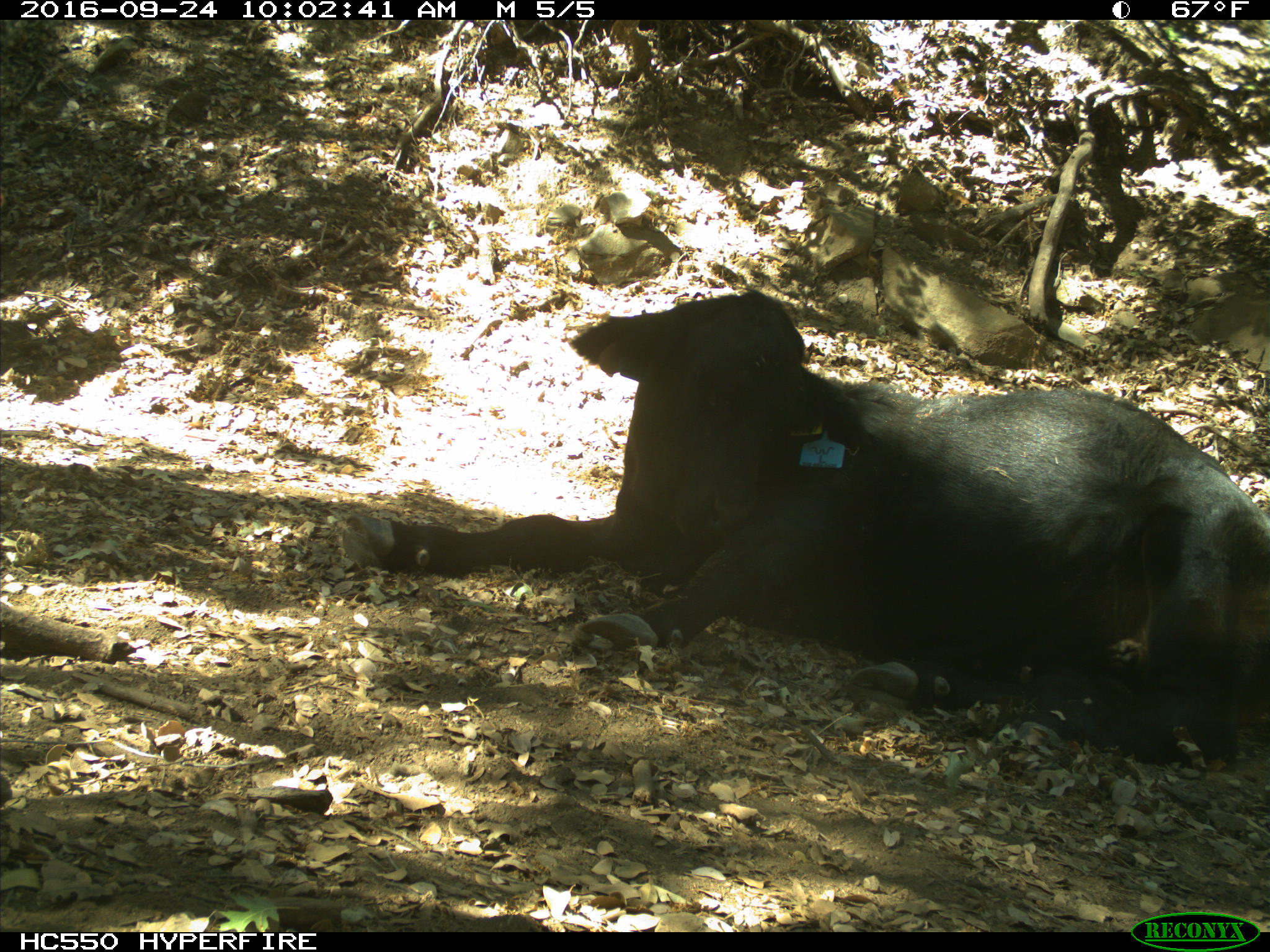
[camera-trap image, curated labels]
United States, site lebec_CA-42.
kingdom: Animalia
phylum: Chordata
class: Mammalia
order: Artiodactyla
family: Bovidae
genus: Bos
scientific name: Bos taurus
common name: domestic cow